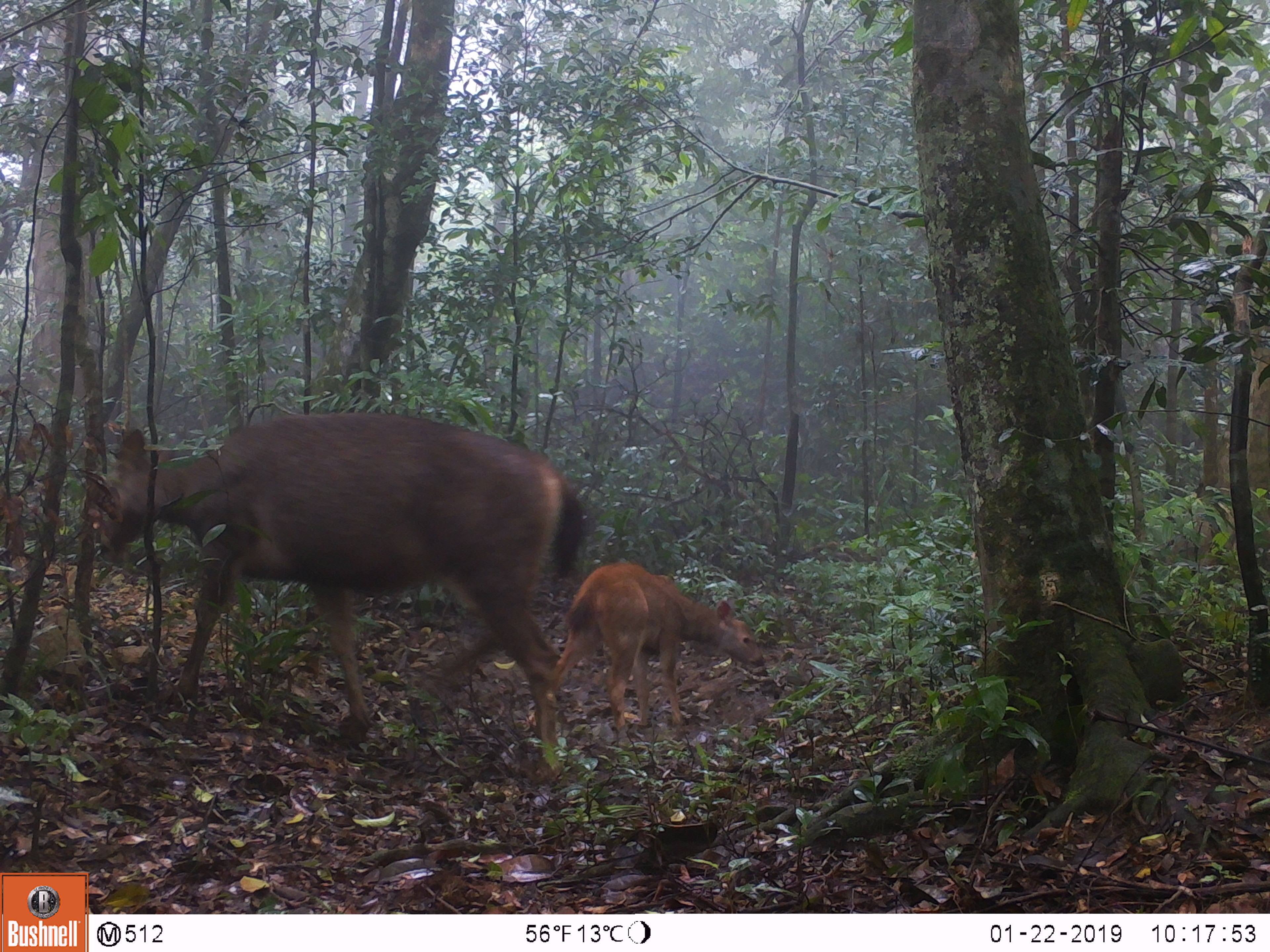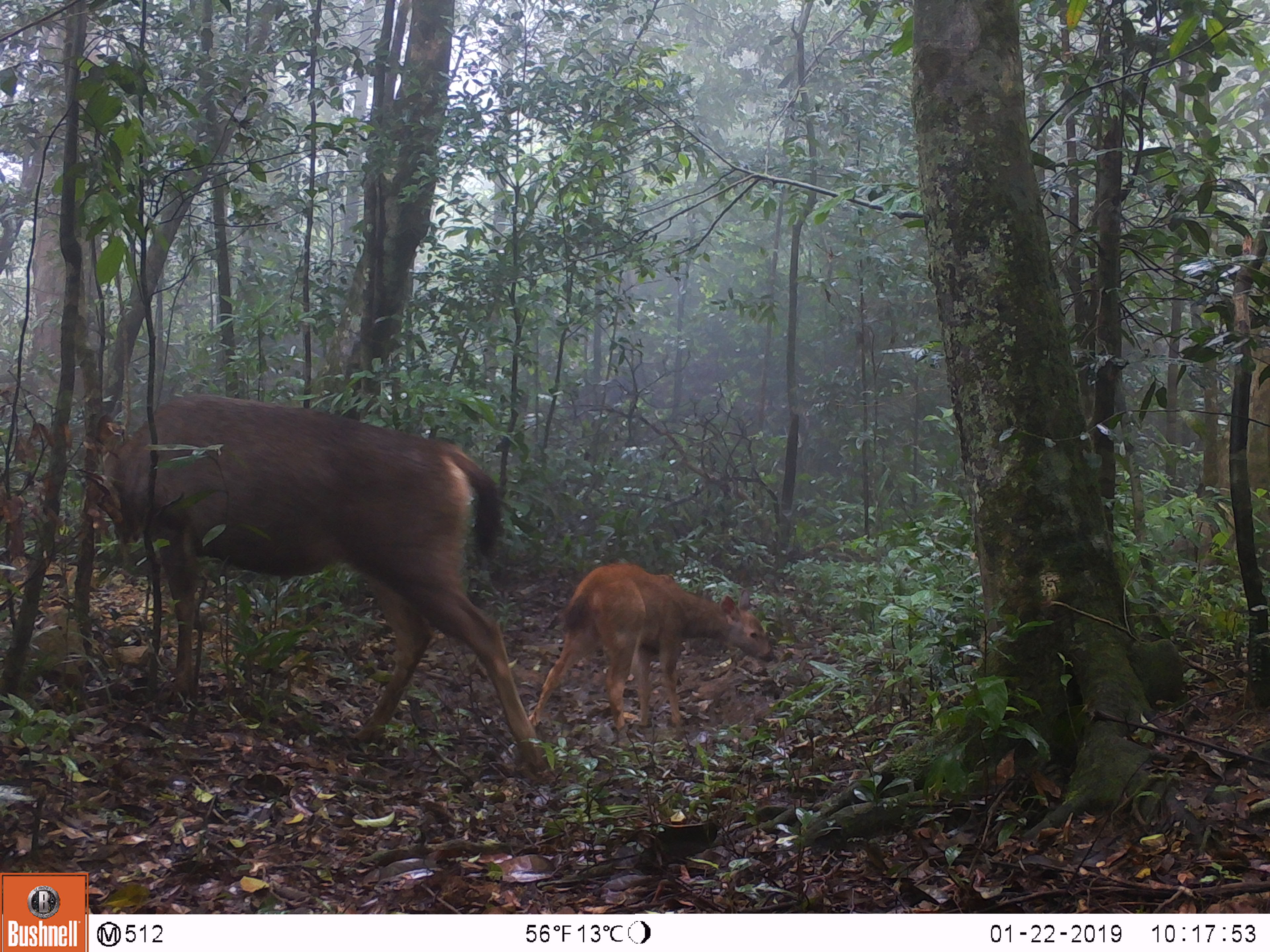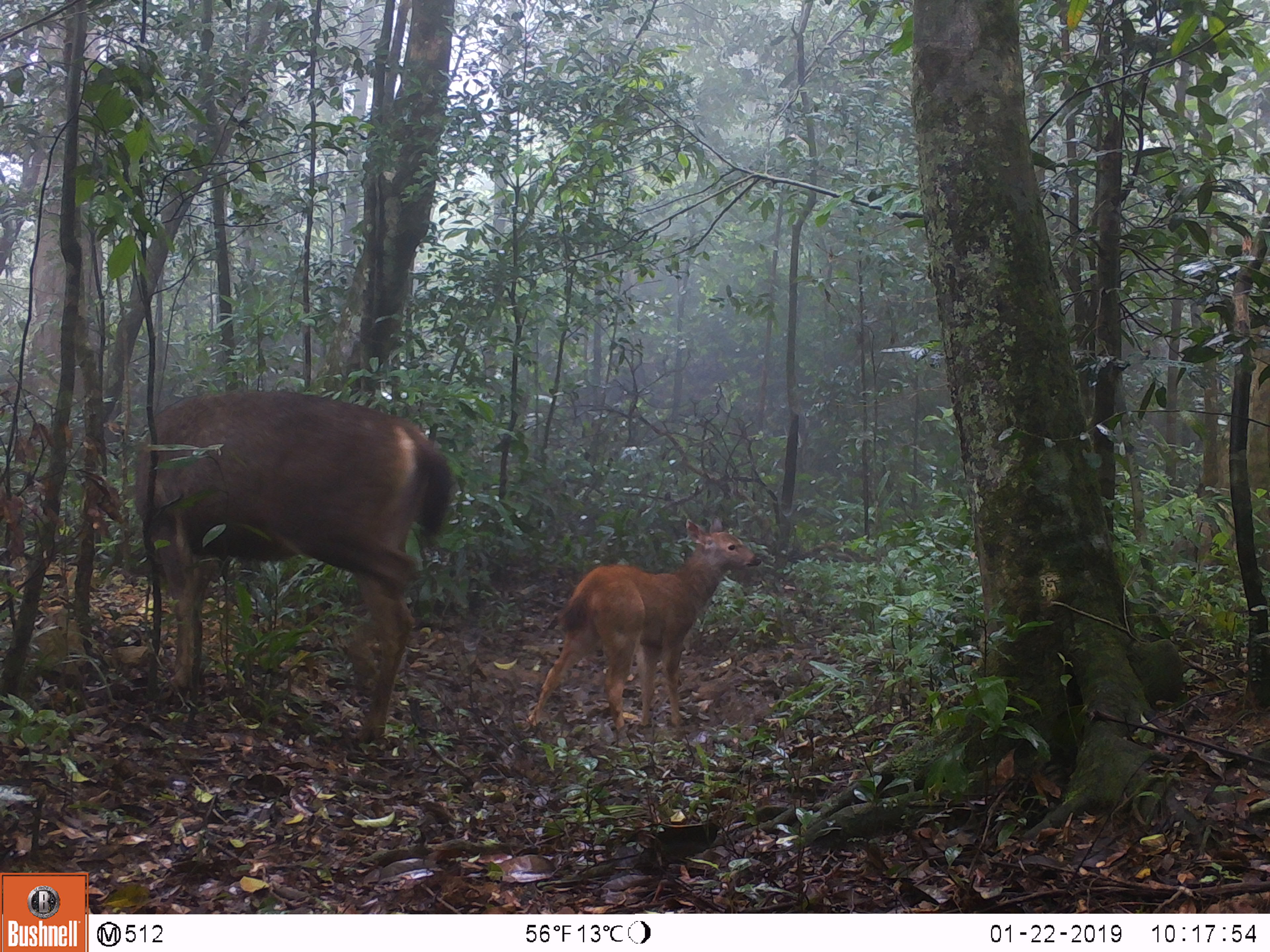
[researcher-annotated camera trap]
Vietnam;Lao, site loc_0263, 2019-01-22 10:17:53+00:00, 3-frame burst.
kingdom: Animalia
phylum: Chordata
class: Mammalia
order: Artiodactyla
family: Cervidae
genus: Rusa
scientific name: Rusa unicolor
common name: sambar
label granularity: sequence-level